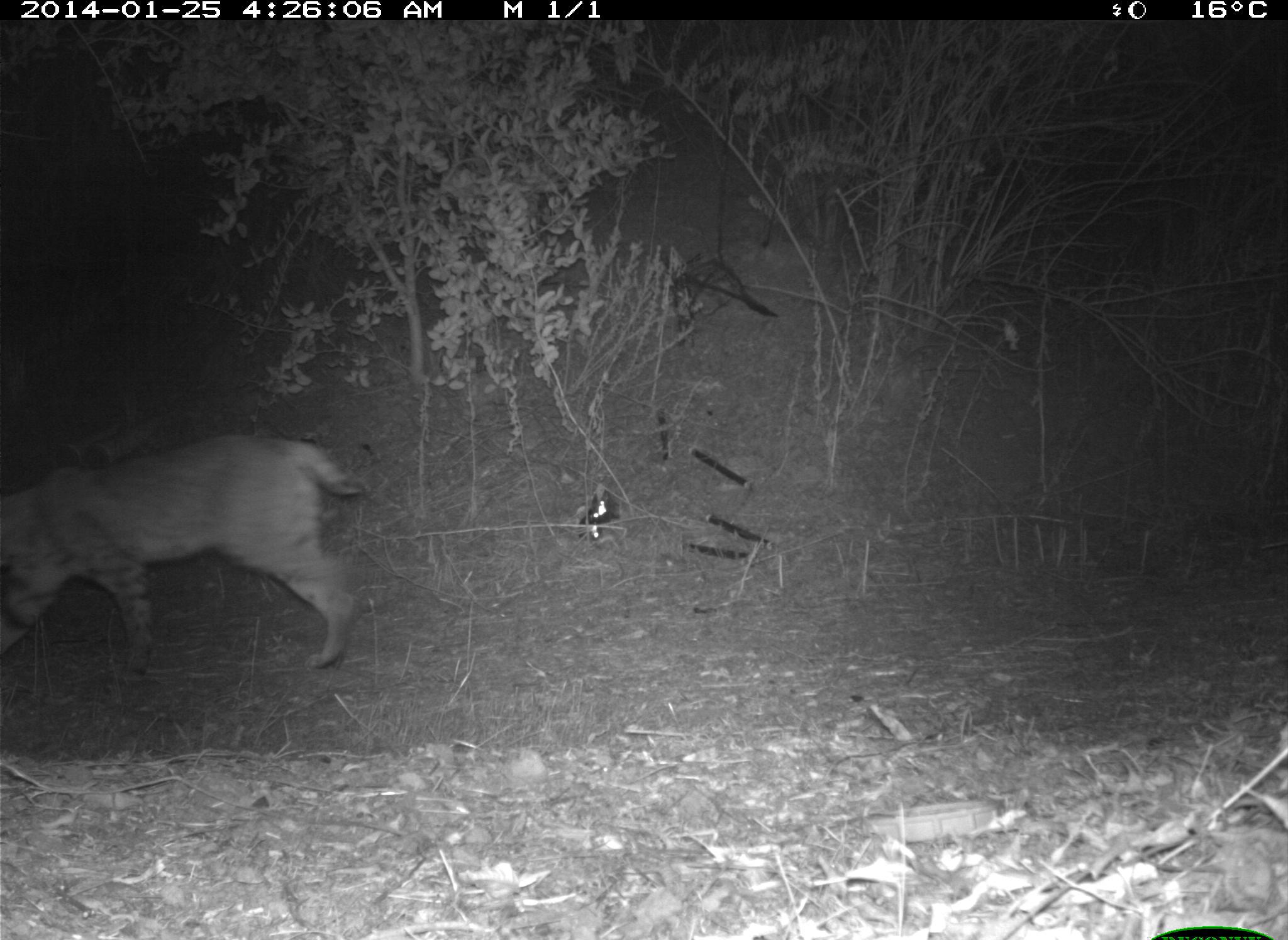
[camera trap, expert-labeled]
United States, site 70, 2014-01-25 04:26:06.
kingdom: Animalia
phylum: Chordata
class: Mammalia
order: Carnivora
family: Felidae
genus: Lynx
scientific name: Lynx rufus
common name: bobcat